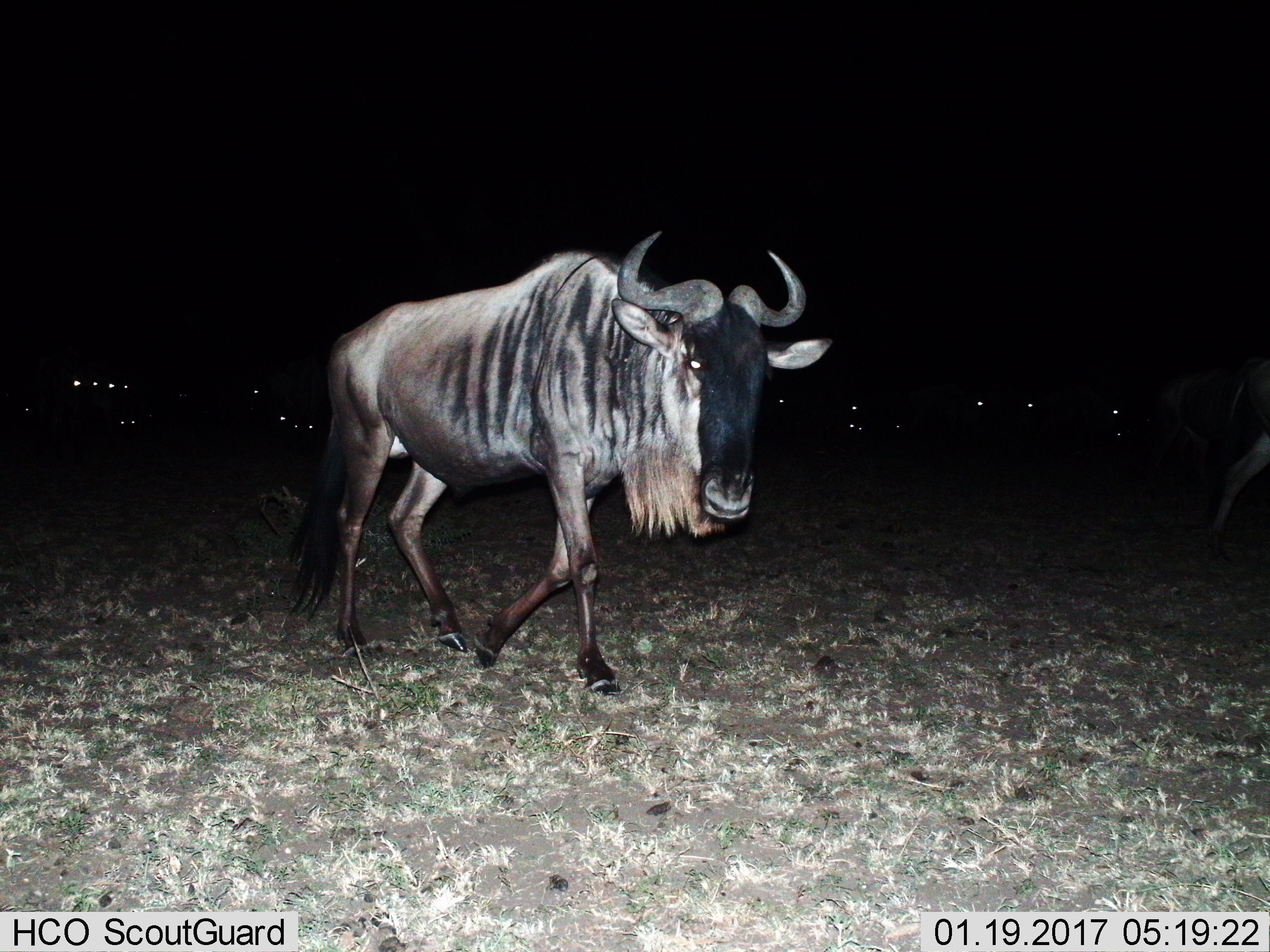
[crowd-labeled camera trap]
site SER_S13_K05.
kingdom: Animalia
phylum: Chordata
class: Mammalia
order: Artiodactyla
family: Bovidae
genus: Connochaetes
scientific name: Connochaetes taurinus taurinus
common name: blue wildebeest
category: wildebeestblue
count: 1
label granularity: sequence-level